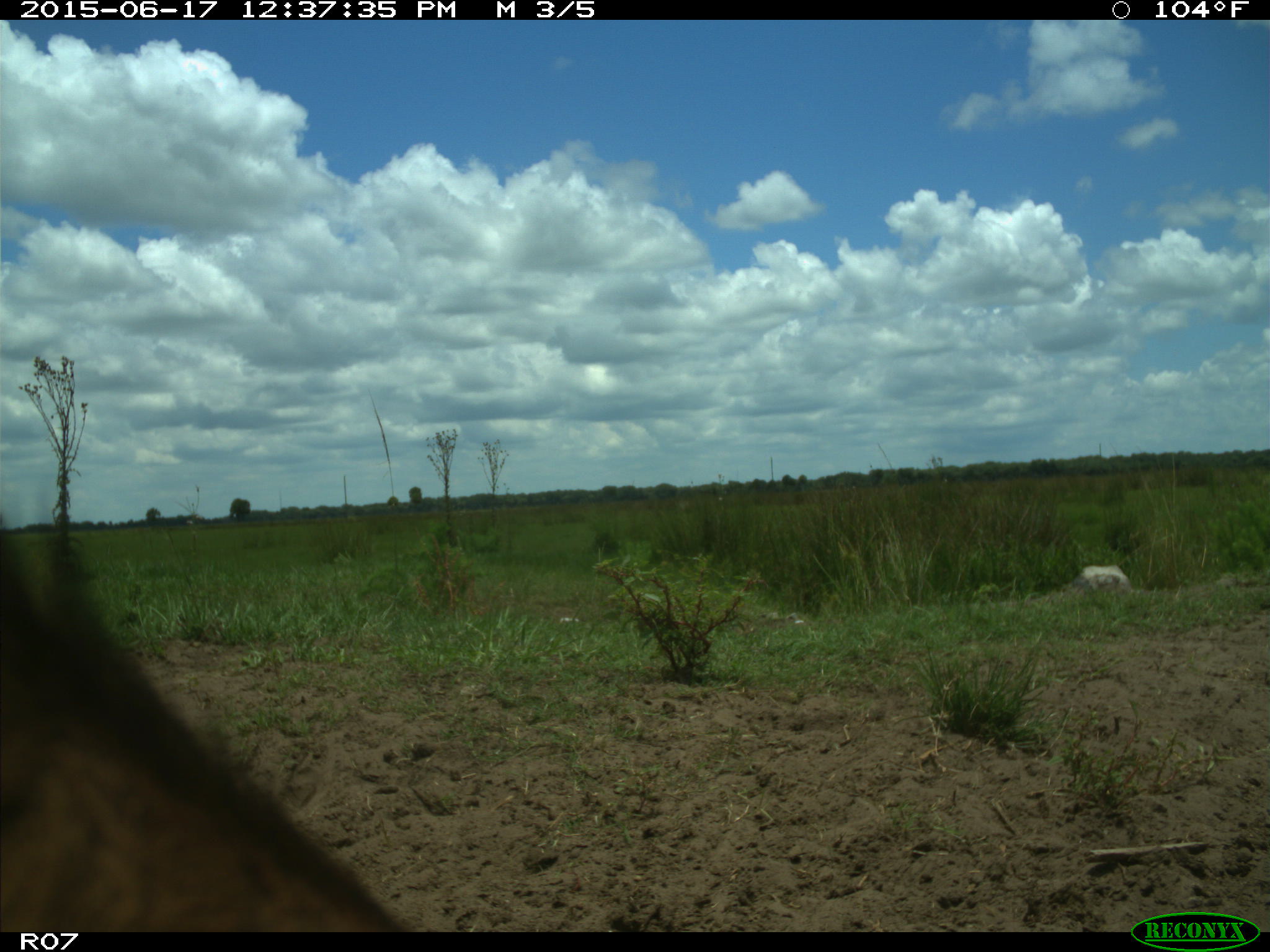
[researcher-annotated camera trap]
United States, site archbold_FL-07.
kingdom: Animalia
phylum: Chordata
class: Mammalia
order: Artiodactyla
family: Bovidae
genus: Bos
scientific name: Bos taurus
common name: domestic cow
Bos taurus (domestic cow).